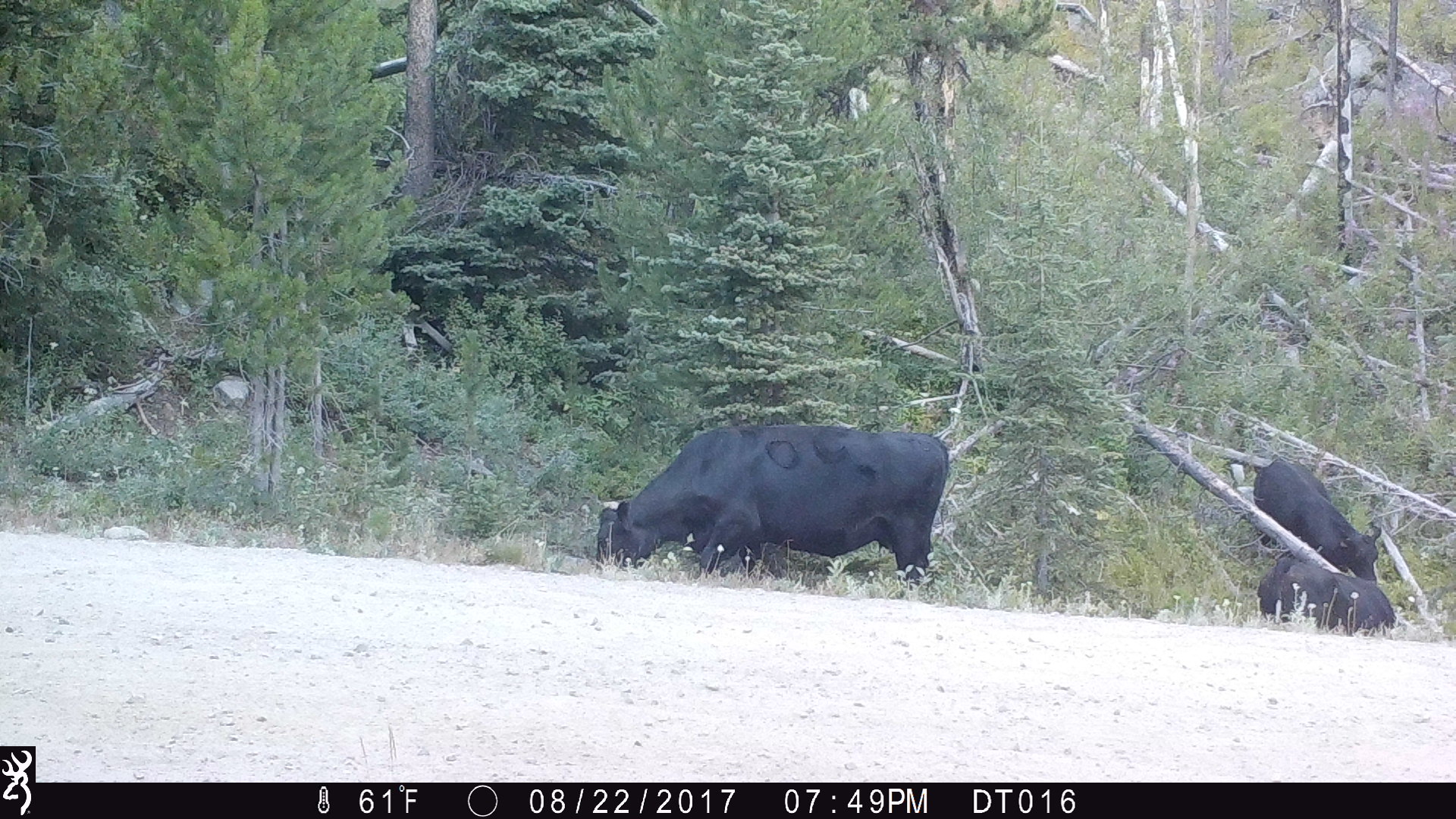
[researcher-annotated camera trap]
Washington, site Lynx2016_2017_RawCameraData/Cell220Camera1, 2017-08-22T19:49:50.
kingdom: Animalia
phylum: Chordata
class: Mammalia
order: Artiodactyla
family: Bovidae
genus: Bos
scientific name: Bos taurus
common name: domestic cattle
Domestic cattle (Bos taurus). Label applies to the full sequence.